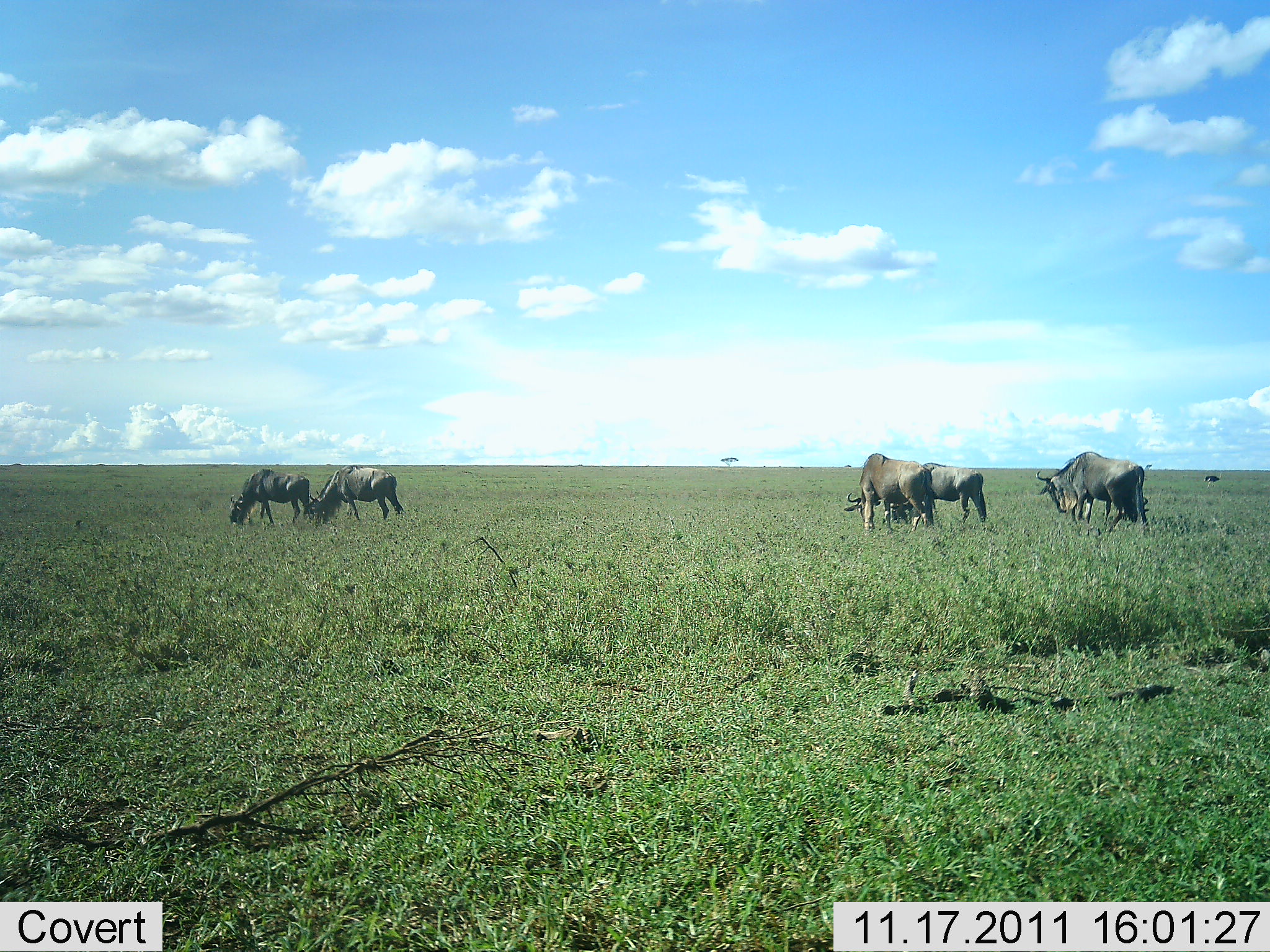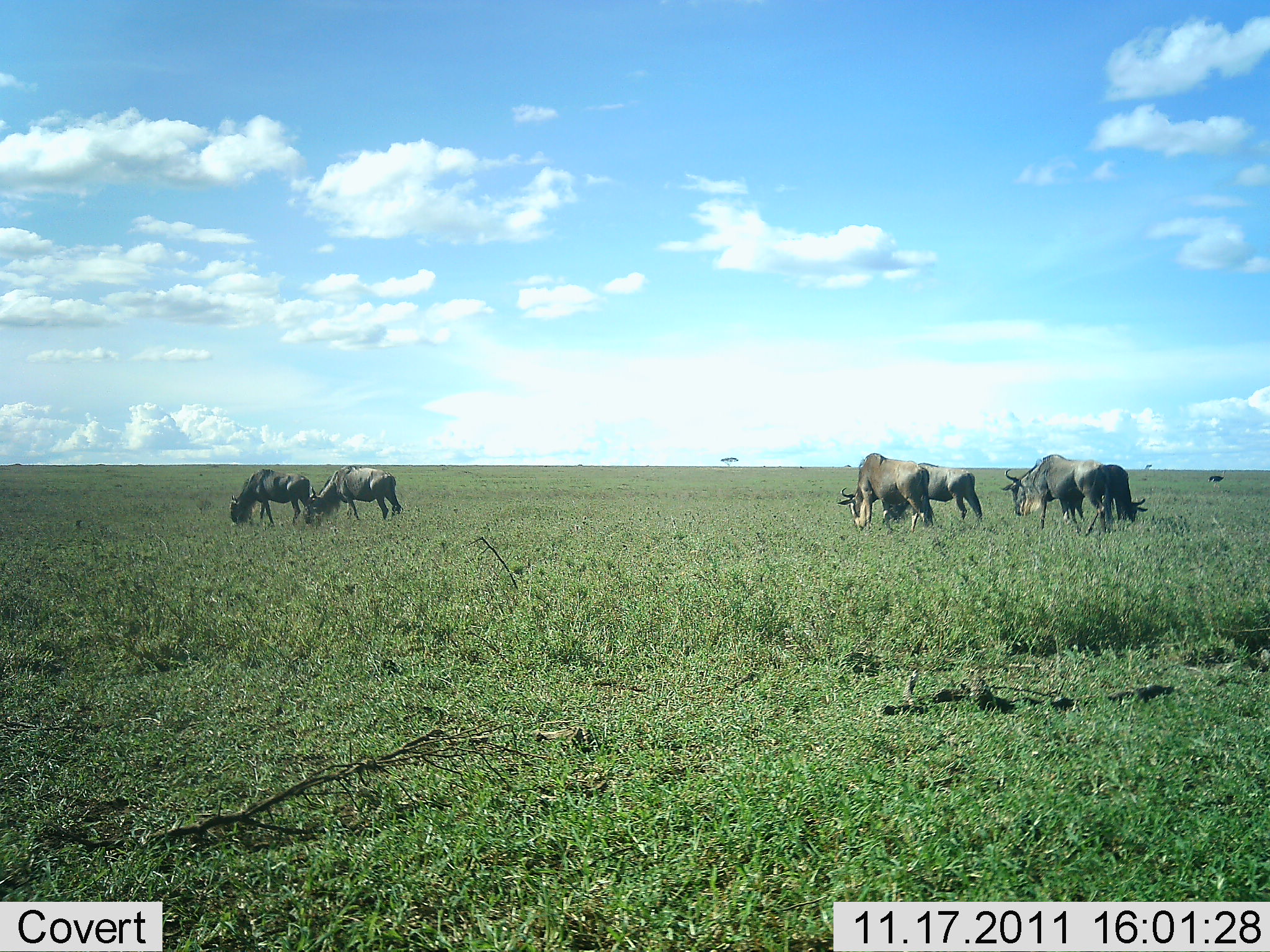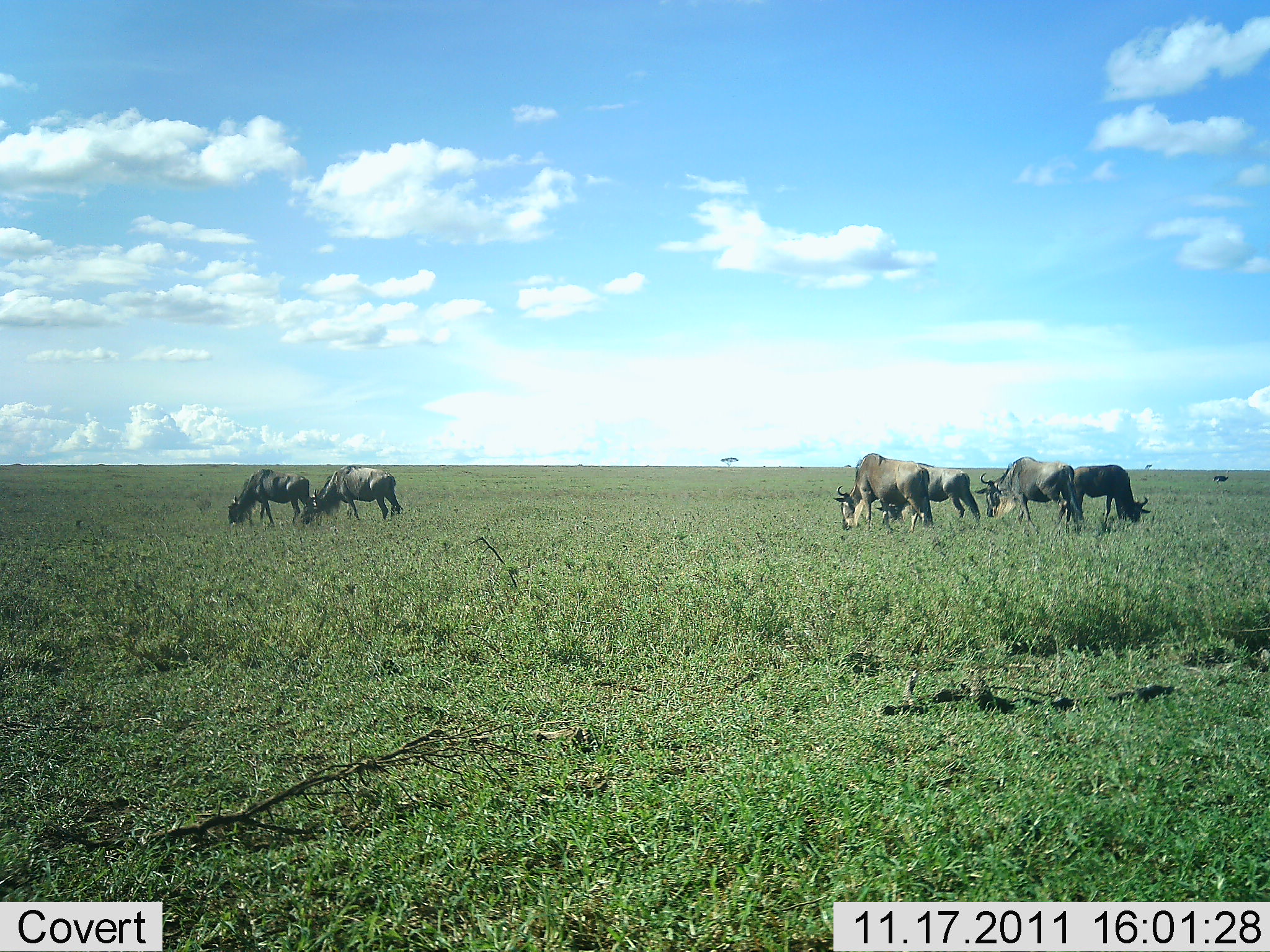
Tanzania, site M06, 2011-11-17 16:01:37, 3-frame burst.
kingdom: Animalia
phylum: Chordata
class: Mammalia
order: Artiodactyla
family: Bovidae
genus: Connochaetes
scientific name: Connochaetes taurinus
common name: blue wildebeest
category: wildebeest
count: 6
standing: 54%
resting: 0%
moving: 31%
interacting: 0%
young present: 0%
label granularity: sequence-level